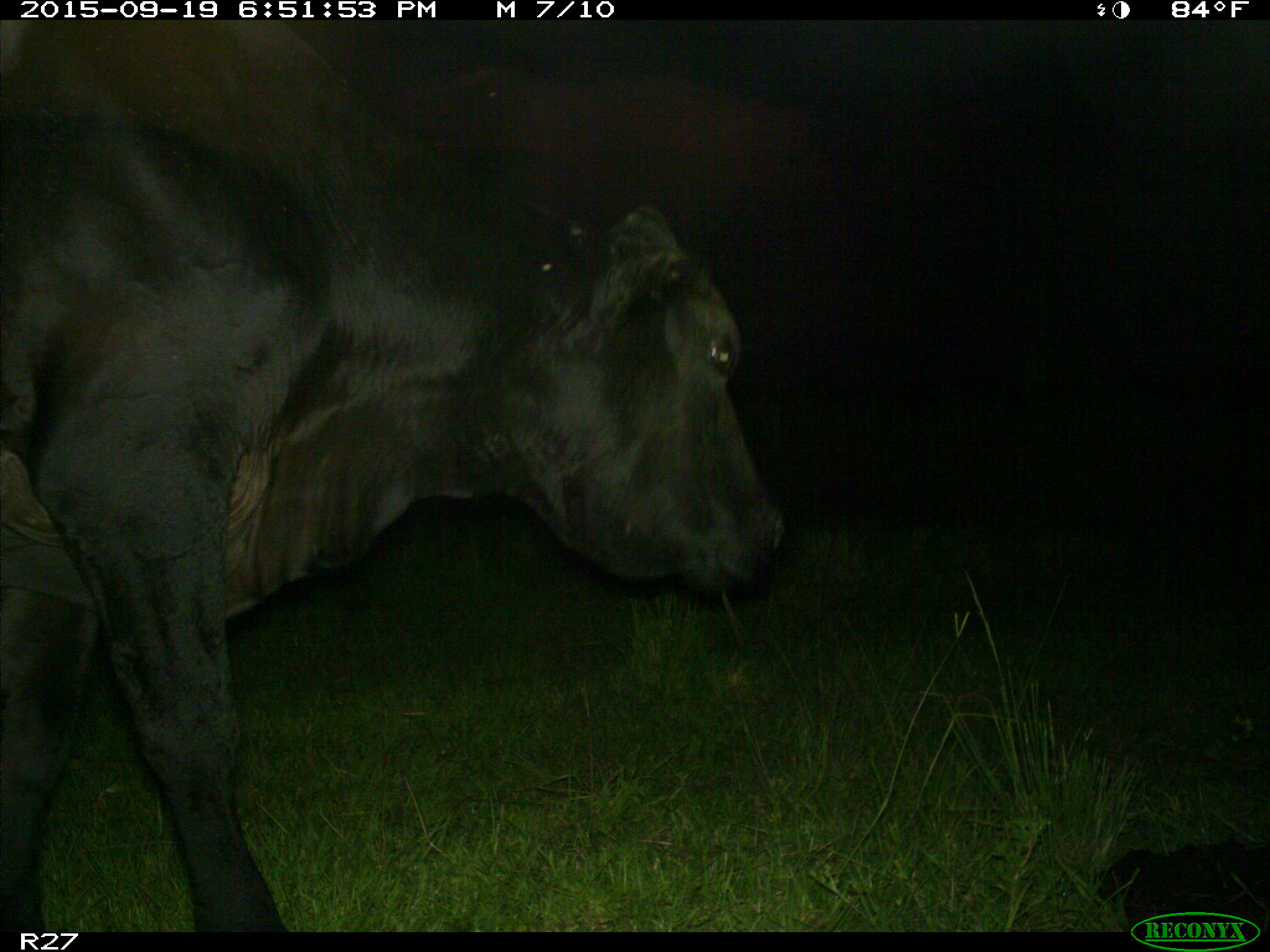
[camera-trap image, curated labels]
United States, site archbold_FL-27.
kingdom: Animalia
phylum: Chordata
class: Mammalia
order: Artiodactyla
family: Bovidae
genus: Bos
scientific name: Bos taurus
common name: domestic cow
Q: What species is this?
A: Bos taurus (domestic cow).